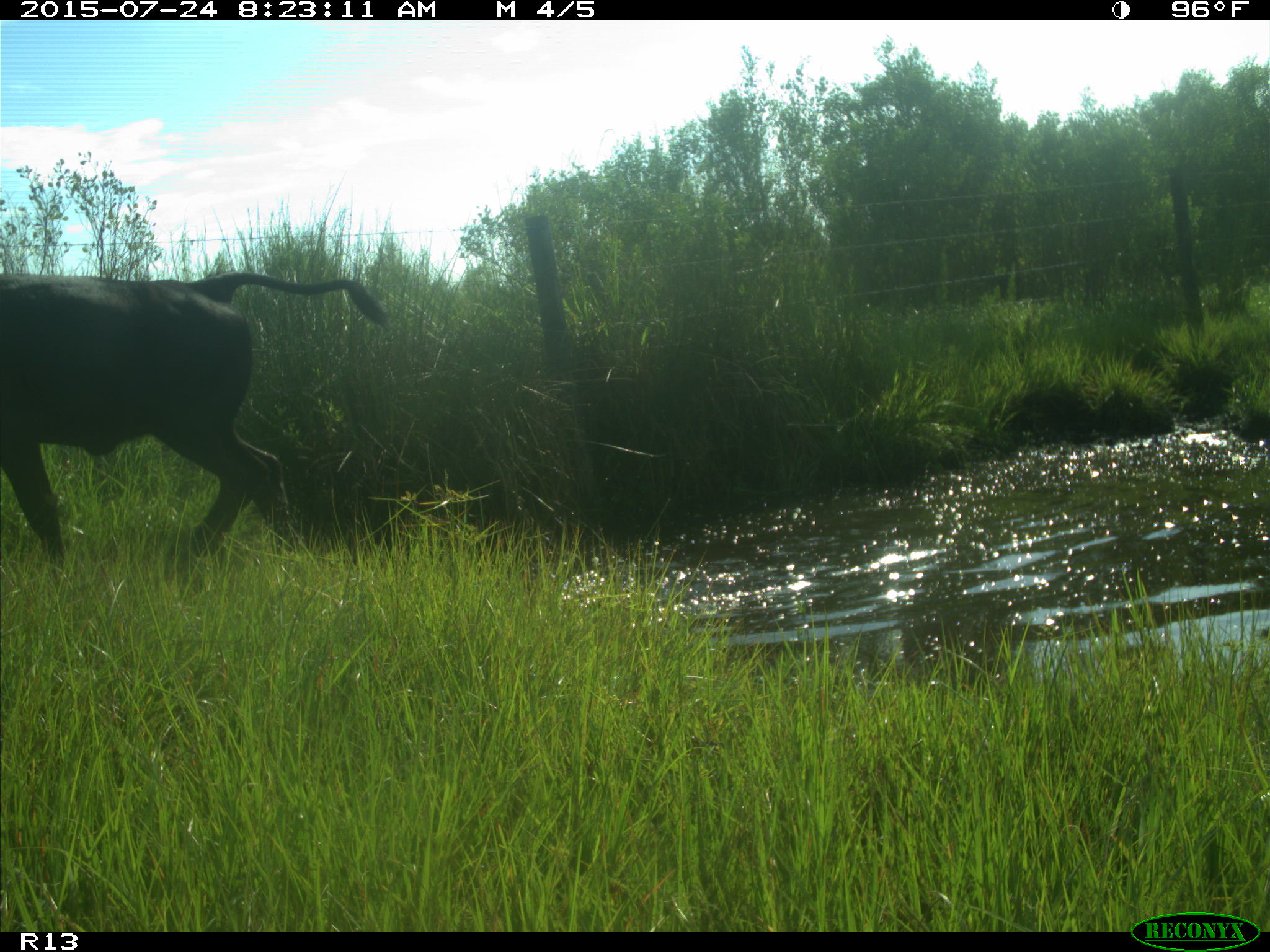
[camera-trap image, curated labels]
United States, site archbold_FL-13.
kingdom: Animalia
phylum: Chordata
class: Mammalia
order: Artiodactyla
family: Bovidae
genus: Bos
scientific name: Bos taurus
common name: domestic cow